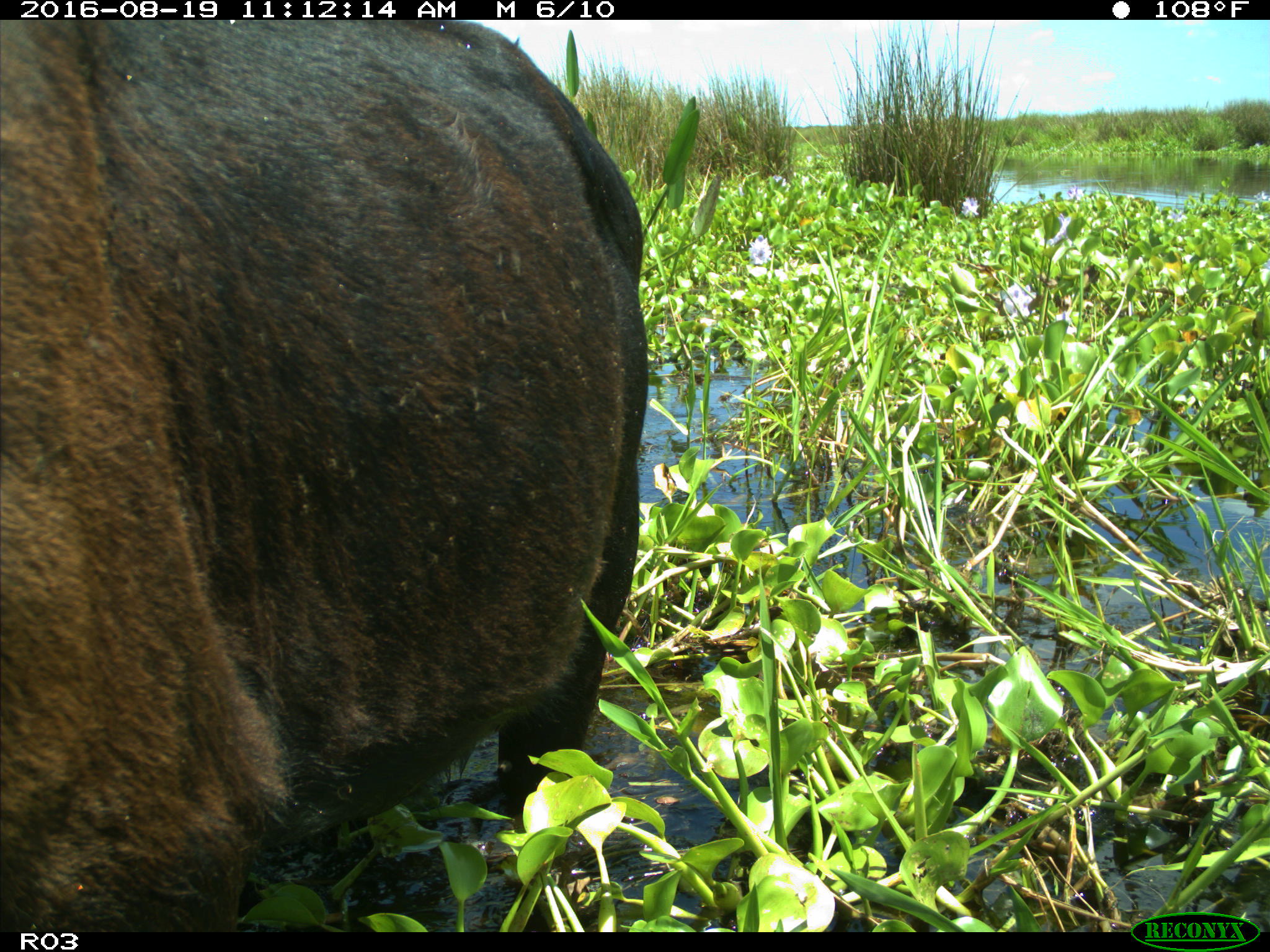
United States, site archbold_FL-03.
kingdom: Animalia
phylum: Chordata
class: Mammalia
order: Artiodactyla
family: Bovidae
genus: Bos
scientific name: Bos taurus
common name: domestic cow